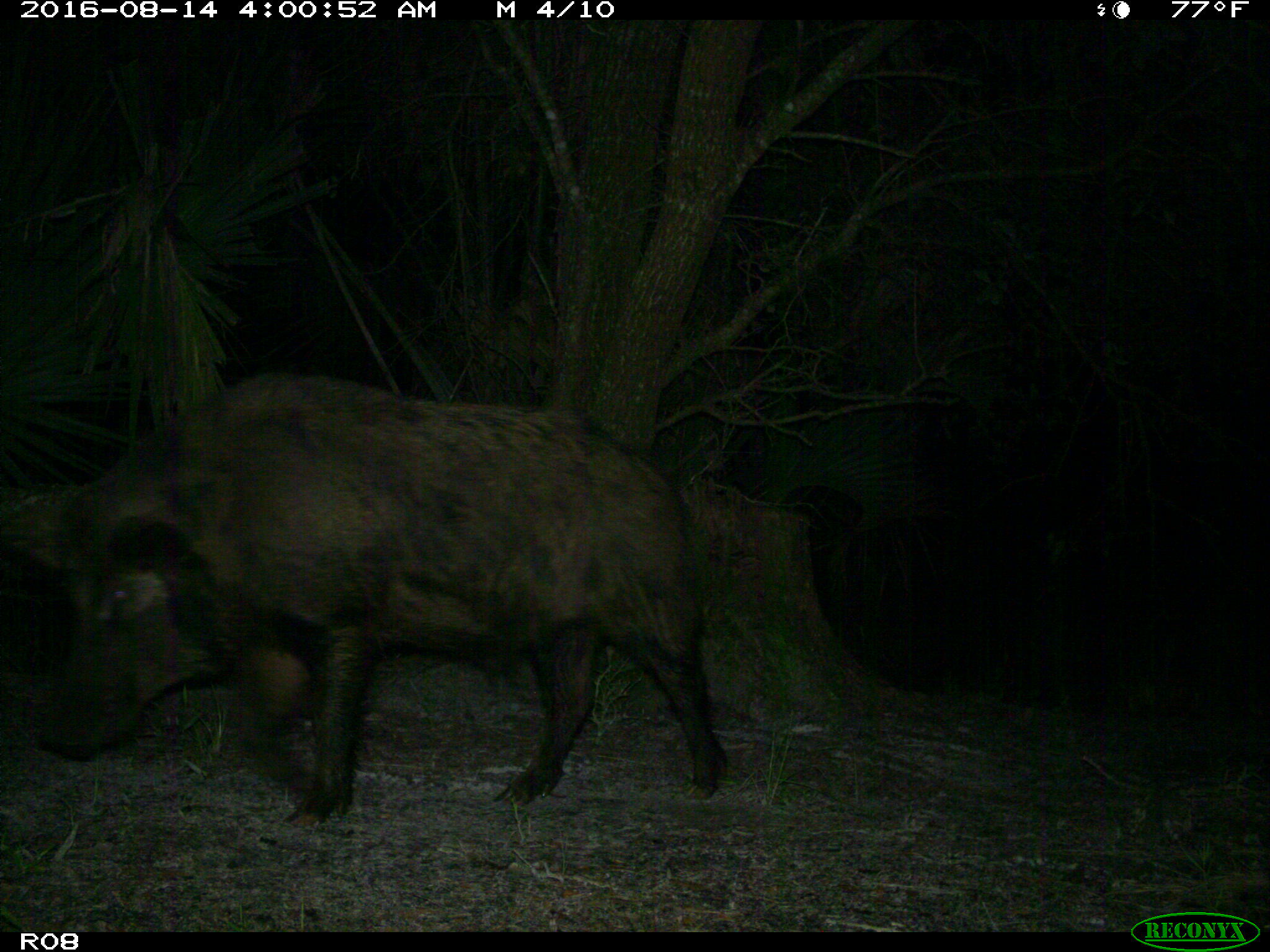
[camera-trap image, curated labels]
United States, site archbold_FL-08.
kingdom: Animalia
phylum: Chordata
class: Mammalia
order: Artiodactyla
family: Suidae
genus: Sus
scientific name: Sus scrofa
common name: wild boar